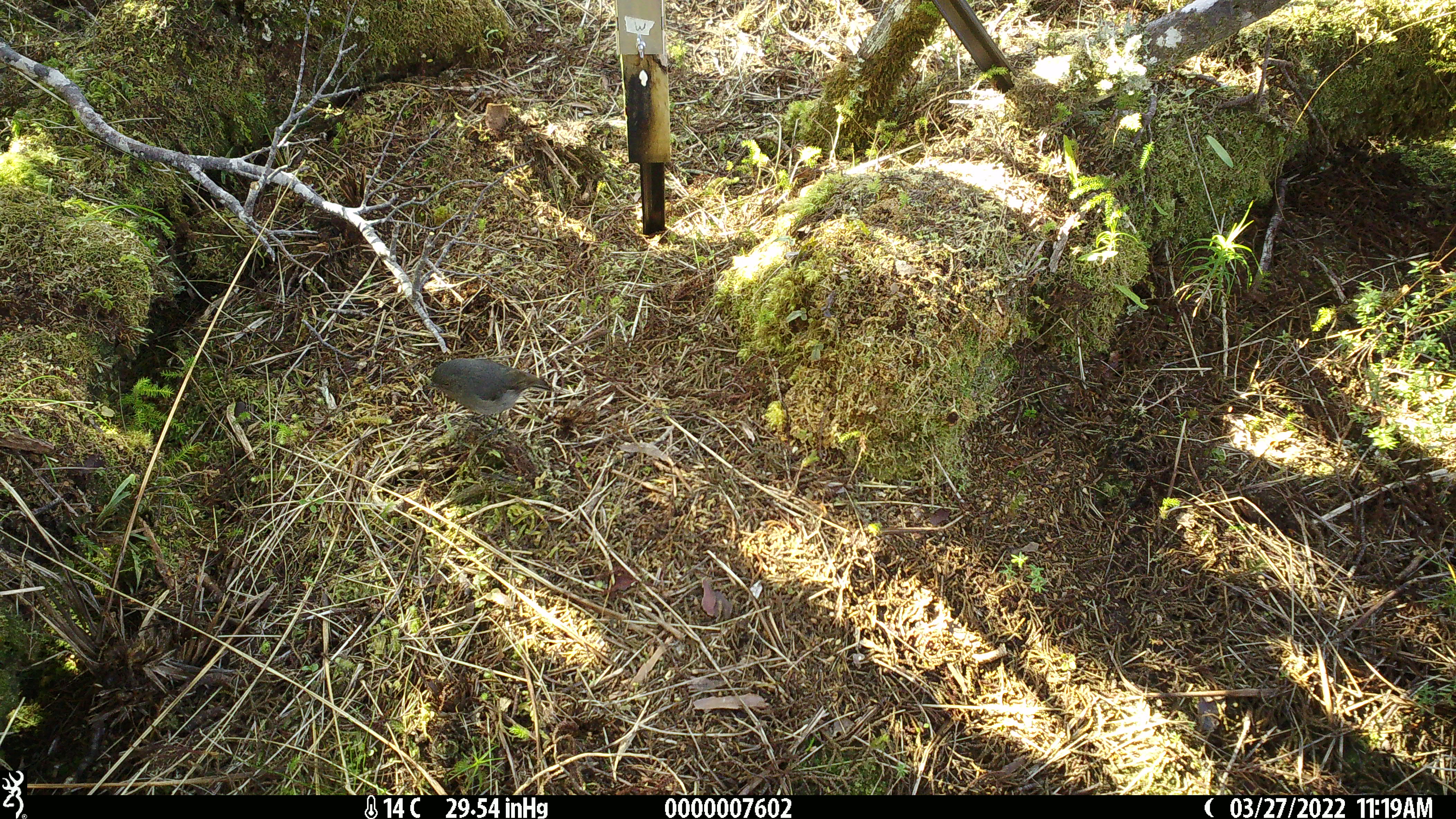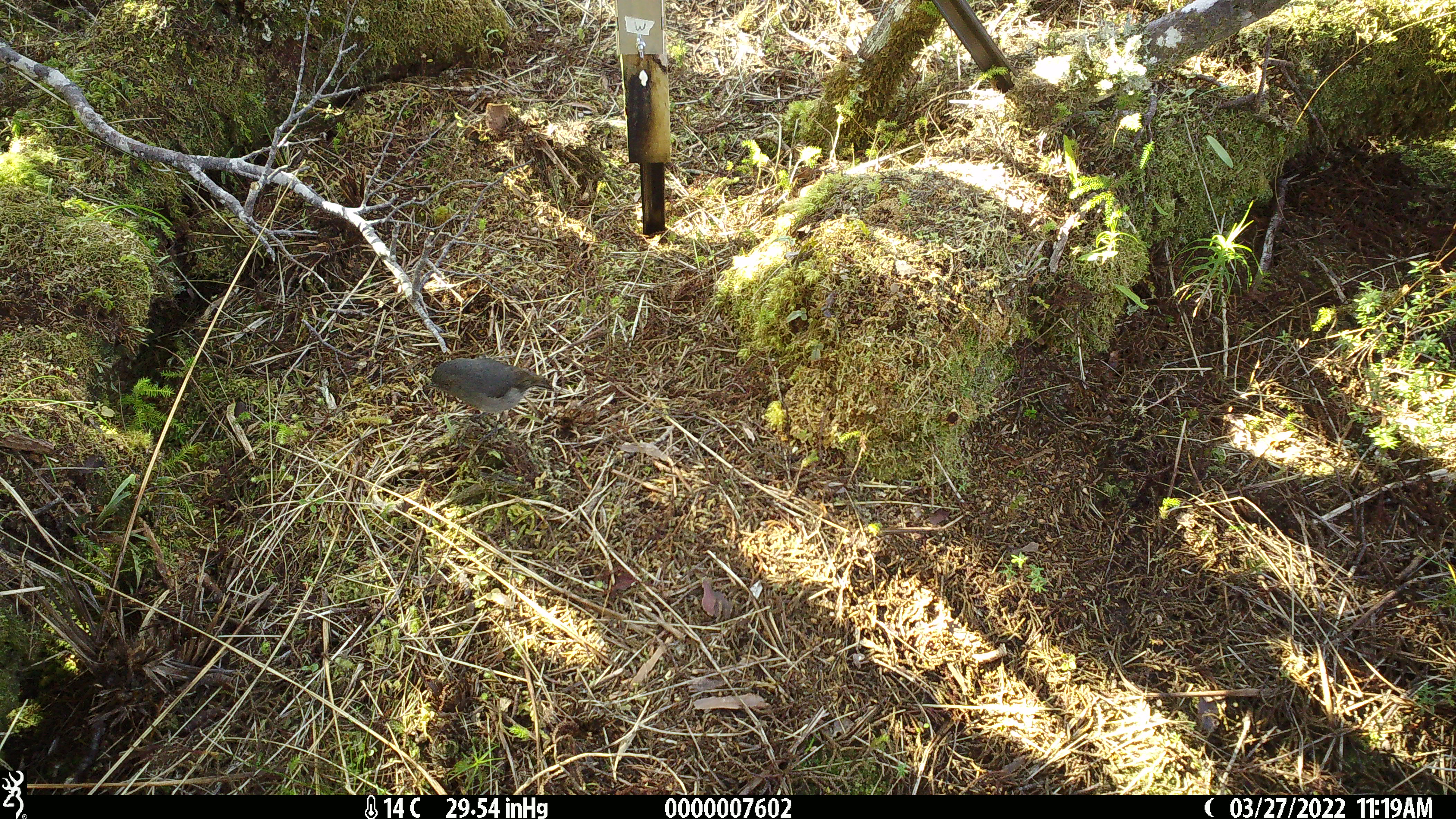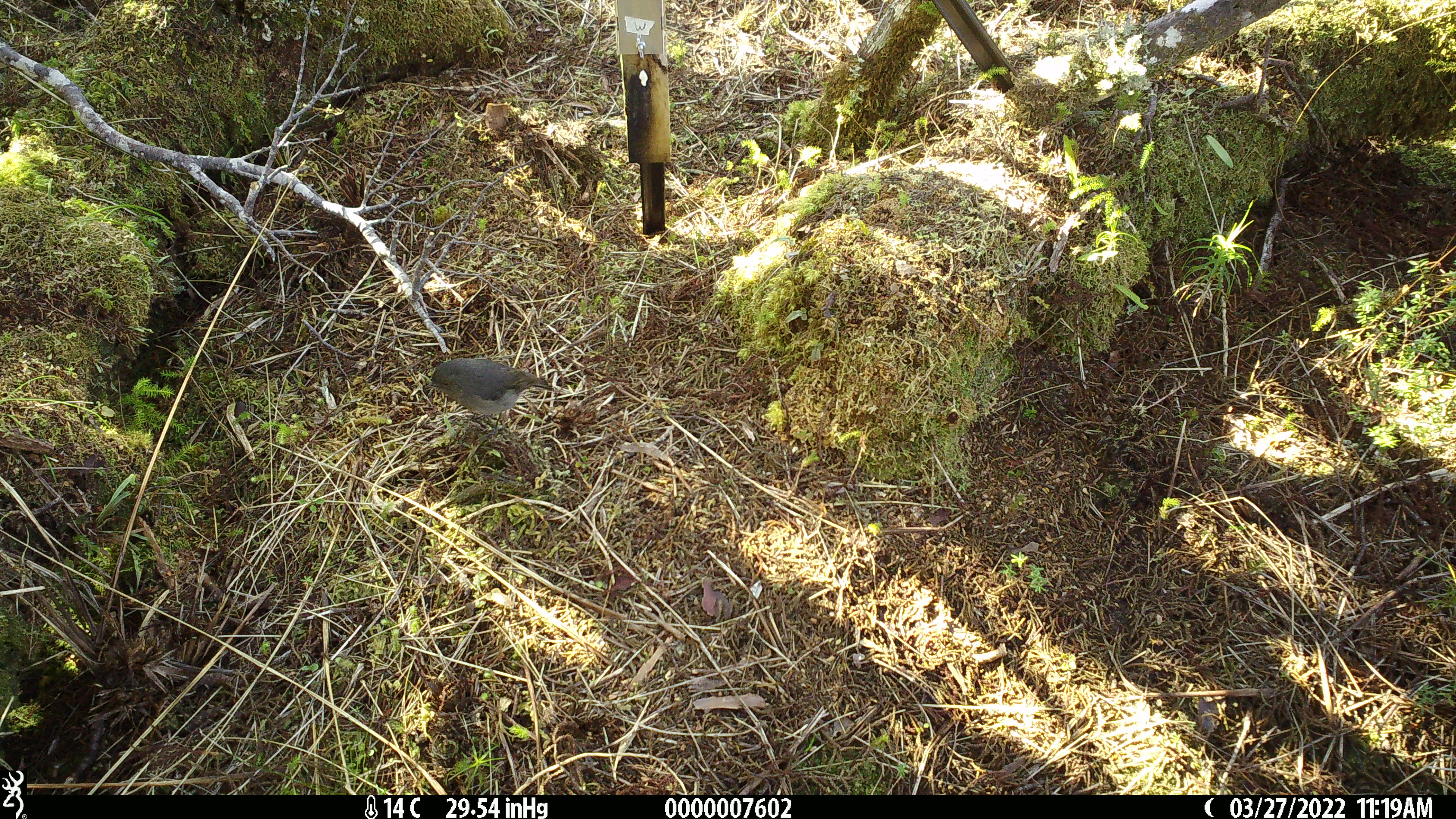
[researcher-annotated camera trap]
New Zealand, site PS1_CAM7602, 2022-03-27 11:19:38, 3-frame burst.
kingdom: Animalia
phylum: Chordata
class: Aves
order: Passeriformes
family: Petroicidae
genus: Petroica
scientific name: Petroica australis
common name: new zealand robin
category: robin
Robin (new zealand robin) (Petroica australis).